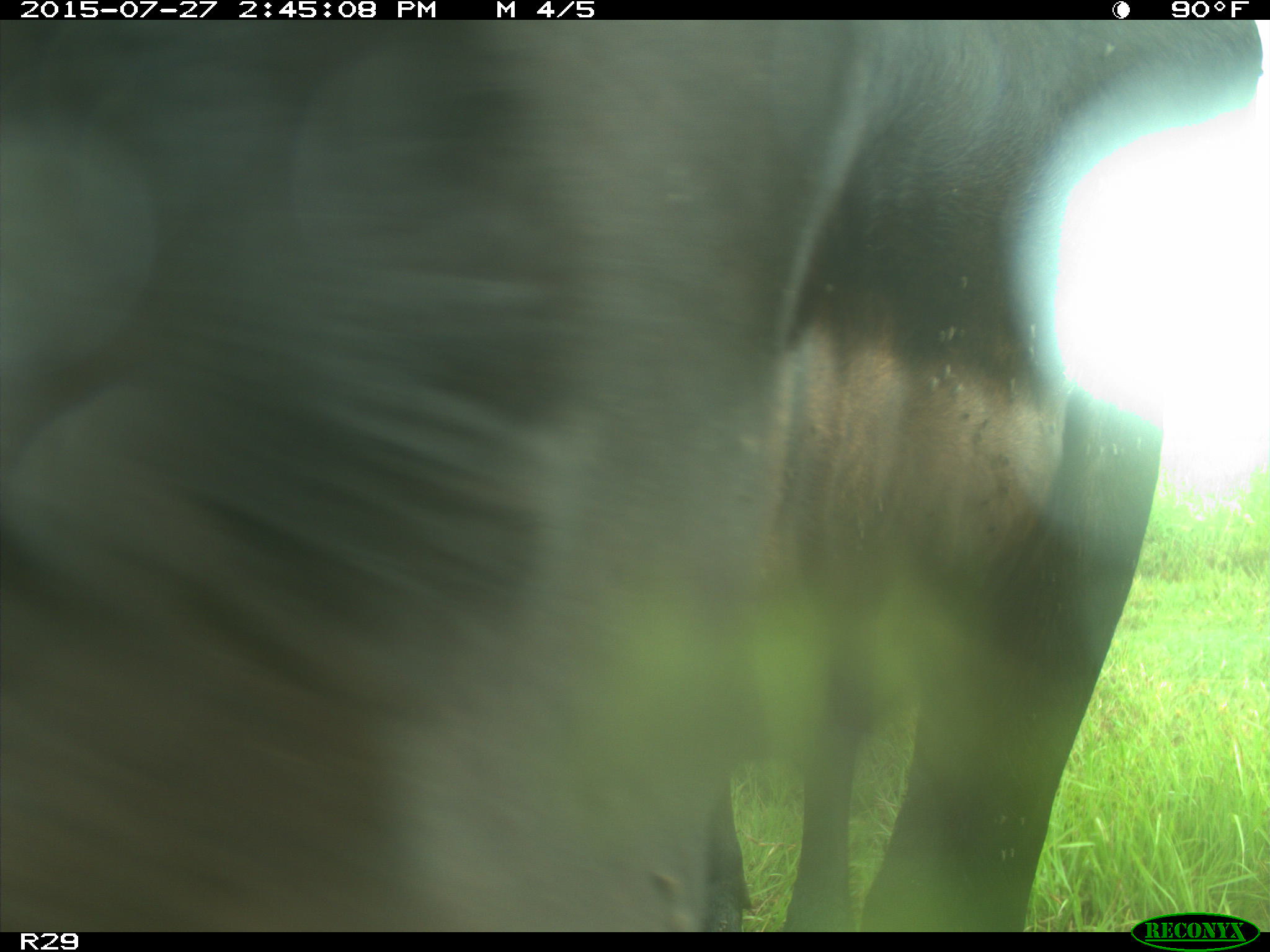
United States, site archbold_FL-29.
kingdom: Animalia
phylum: Chordata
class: Mammalia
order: Artiodactyla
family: Bovidae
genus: Bos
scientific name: Bos taurus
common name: domestic cow